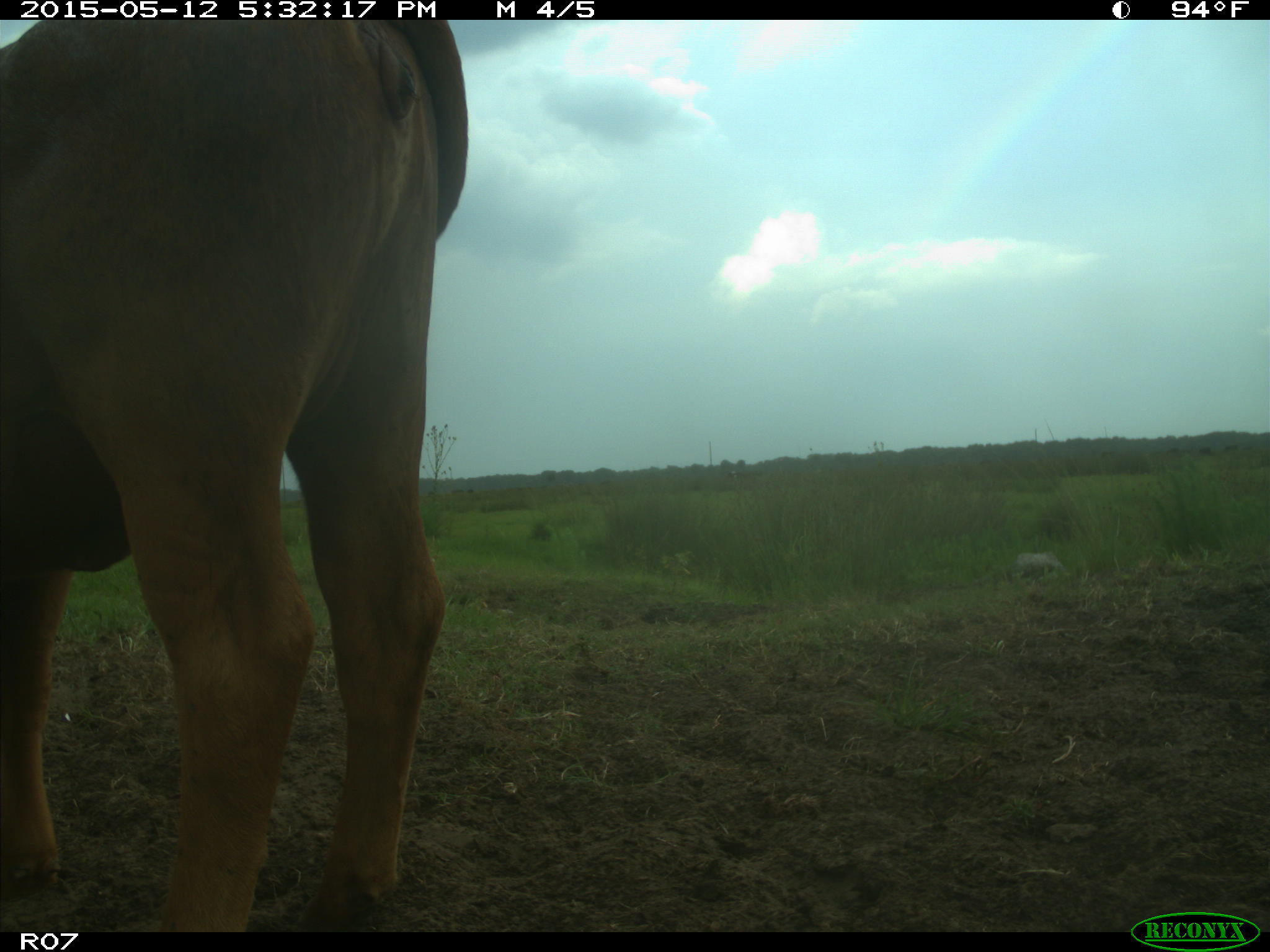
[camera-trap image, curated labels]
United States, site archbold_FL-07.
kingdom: Animalia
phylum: Chordata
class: Mammalia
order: Artiodactyla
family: Bovidae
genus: Bos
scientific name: Bos taurus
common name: domestic cow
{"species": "Bos taurus (domestic cow)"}